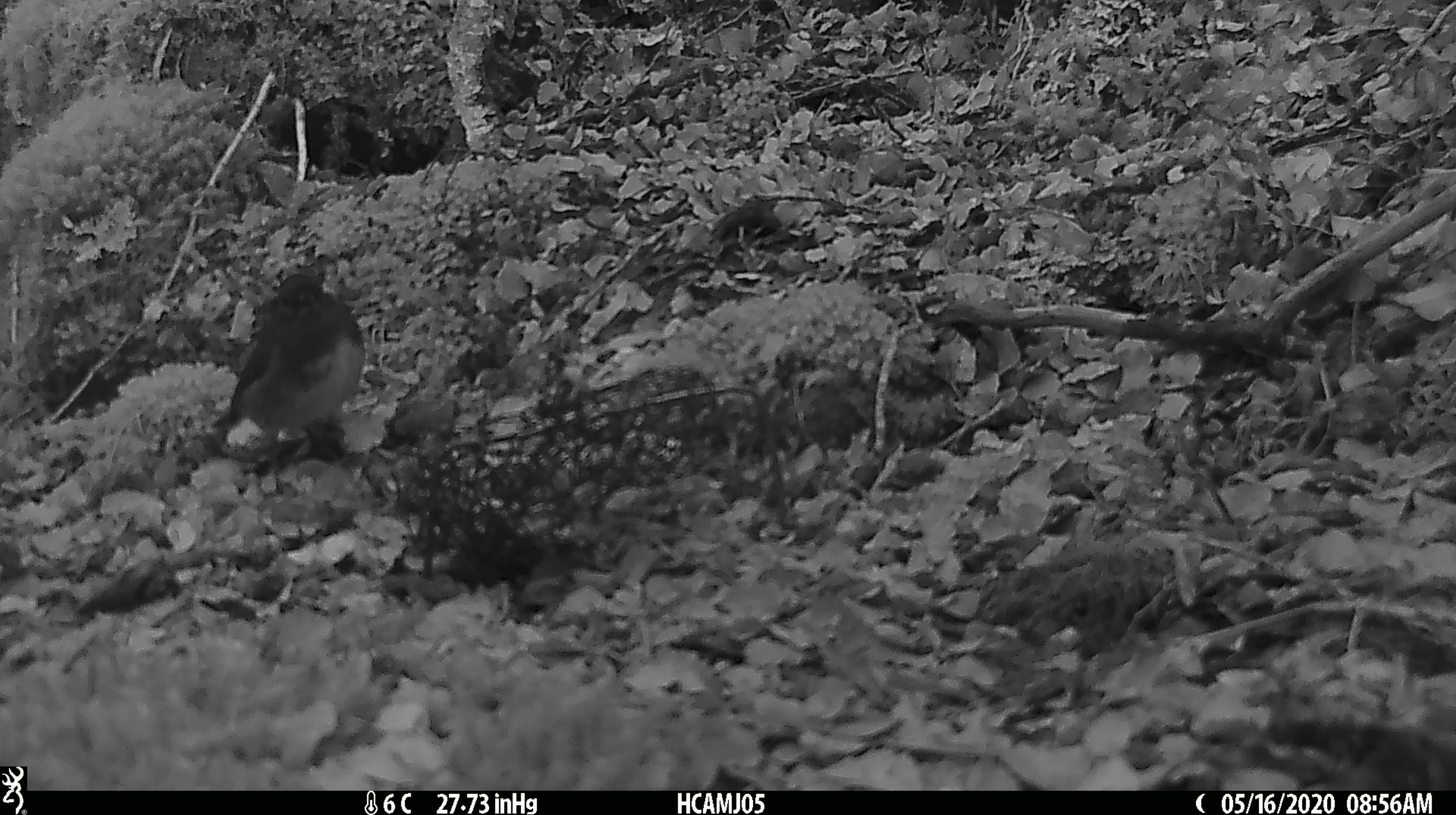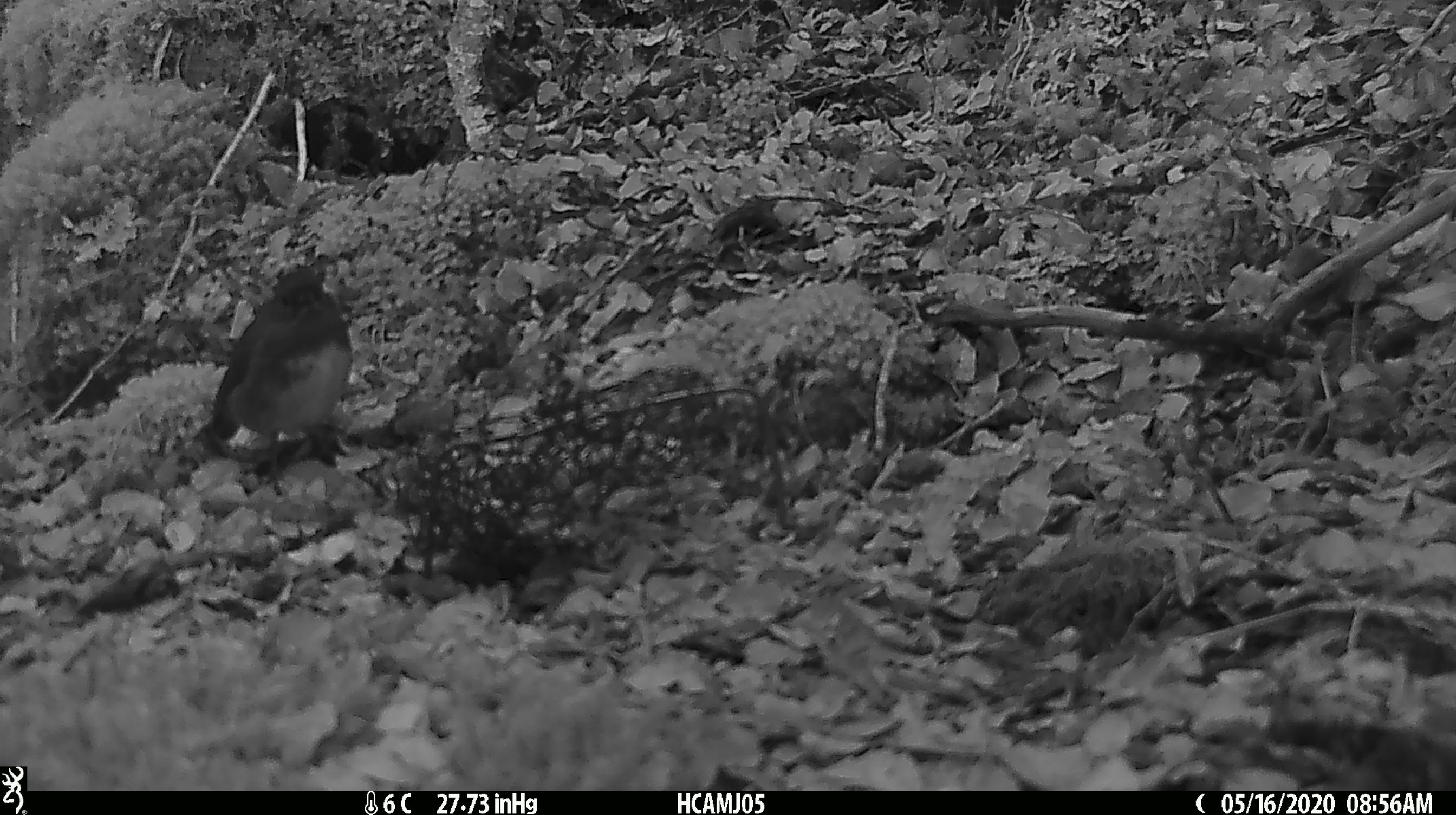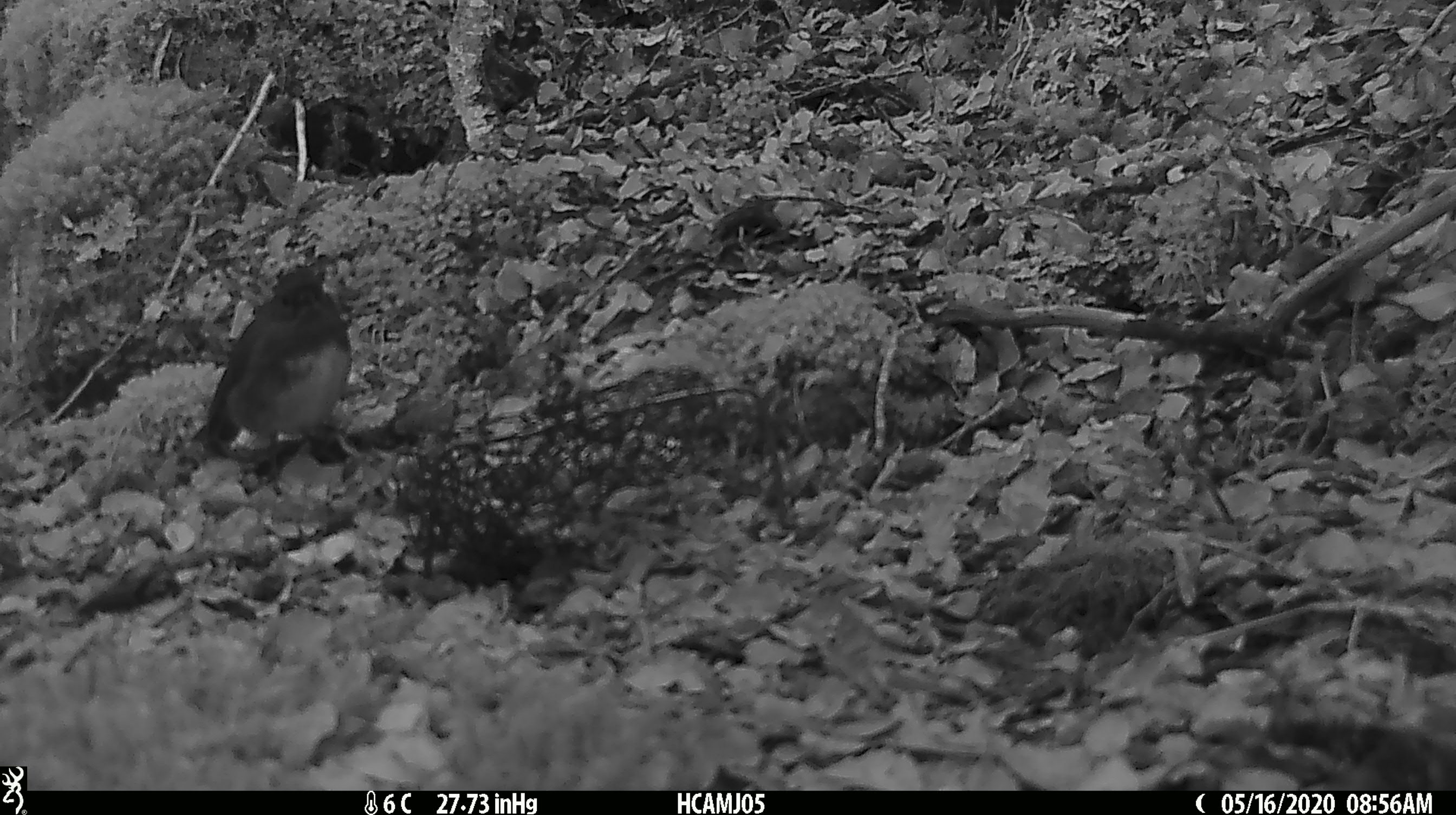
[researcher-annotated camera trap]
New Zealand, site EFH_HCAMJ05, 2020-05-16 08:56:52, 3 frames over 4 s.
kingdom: Animalia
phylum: Chordata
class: Aves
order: Passeriformes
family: Petroicidae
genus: Petroica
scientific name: Petroica australis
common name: new zealand robin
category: robin